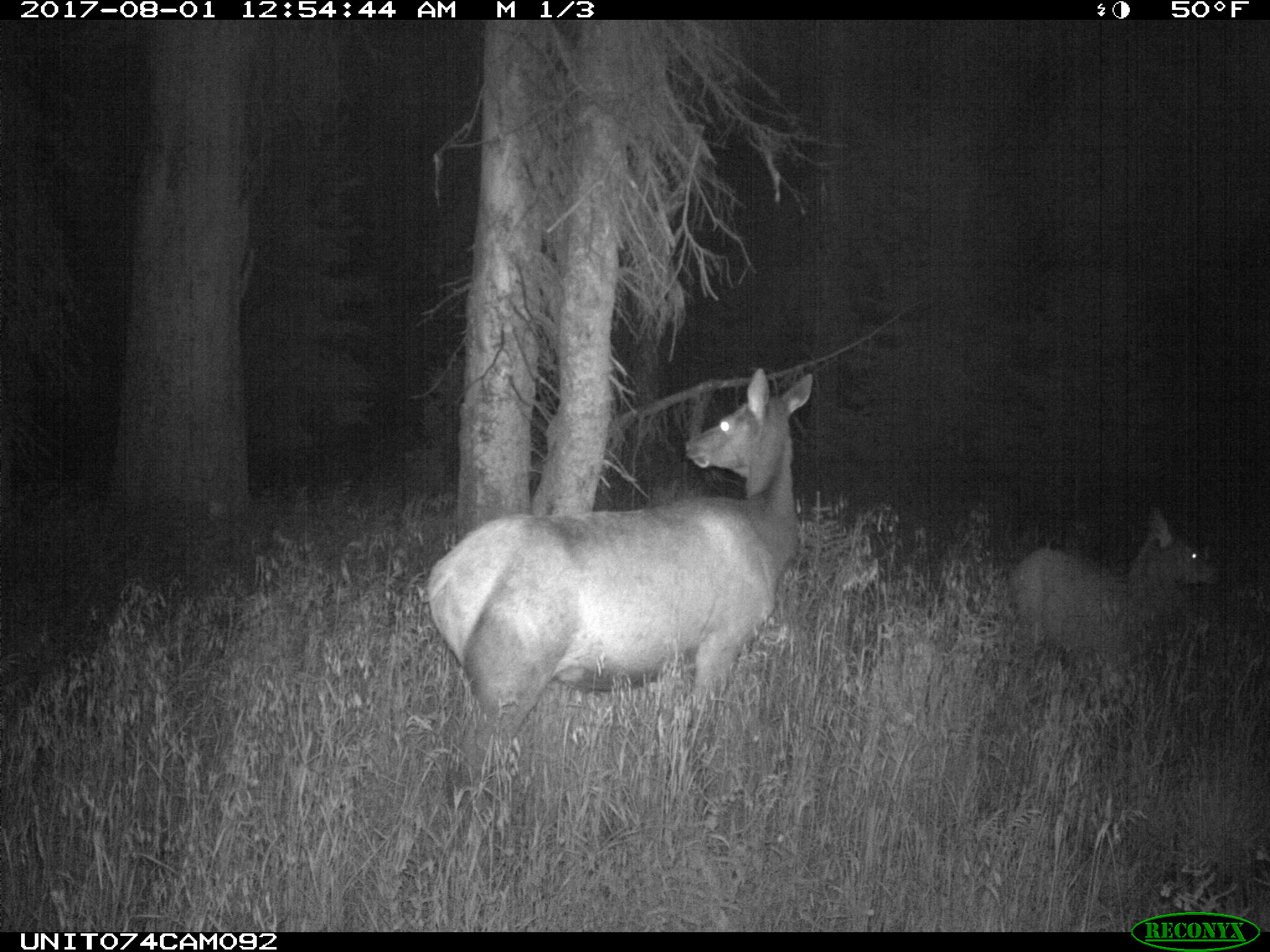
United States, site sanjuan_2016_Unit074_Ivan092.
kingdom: Animalia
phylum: Chordata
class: Mammalia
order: Artiodactyla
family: Cervidae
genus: Cervus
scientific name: Cervus elaphus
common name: red deer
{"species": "Cervus elaphus (red deer)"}